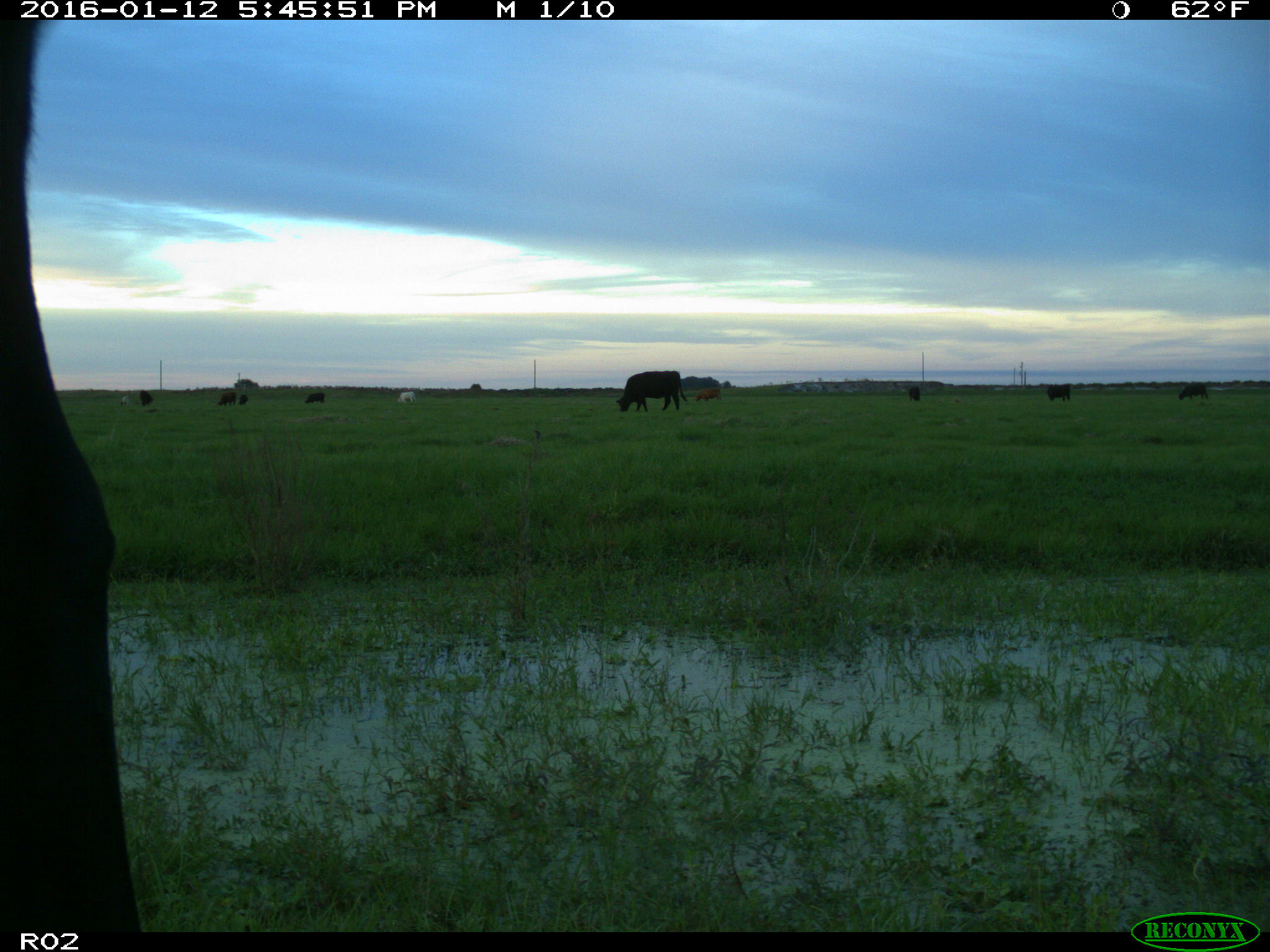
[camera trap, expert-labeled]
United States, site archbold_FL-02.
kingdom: Animalia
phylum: Chordata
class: Mammalia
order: Artiodactyla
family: Bovidae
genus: Bos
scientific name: Bos taurus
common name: domestic cow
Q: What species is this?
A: Bos taurus (domestic cow).